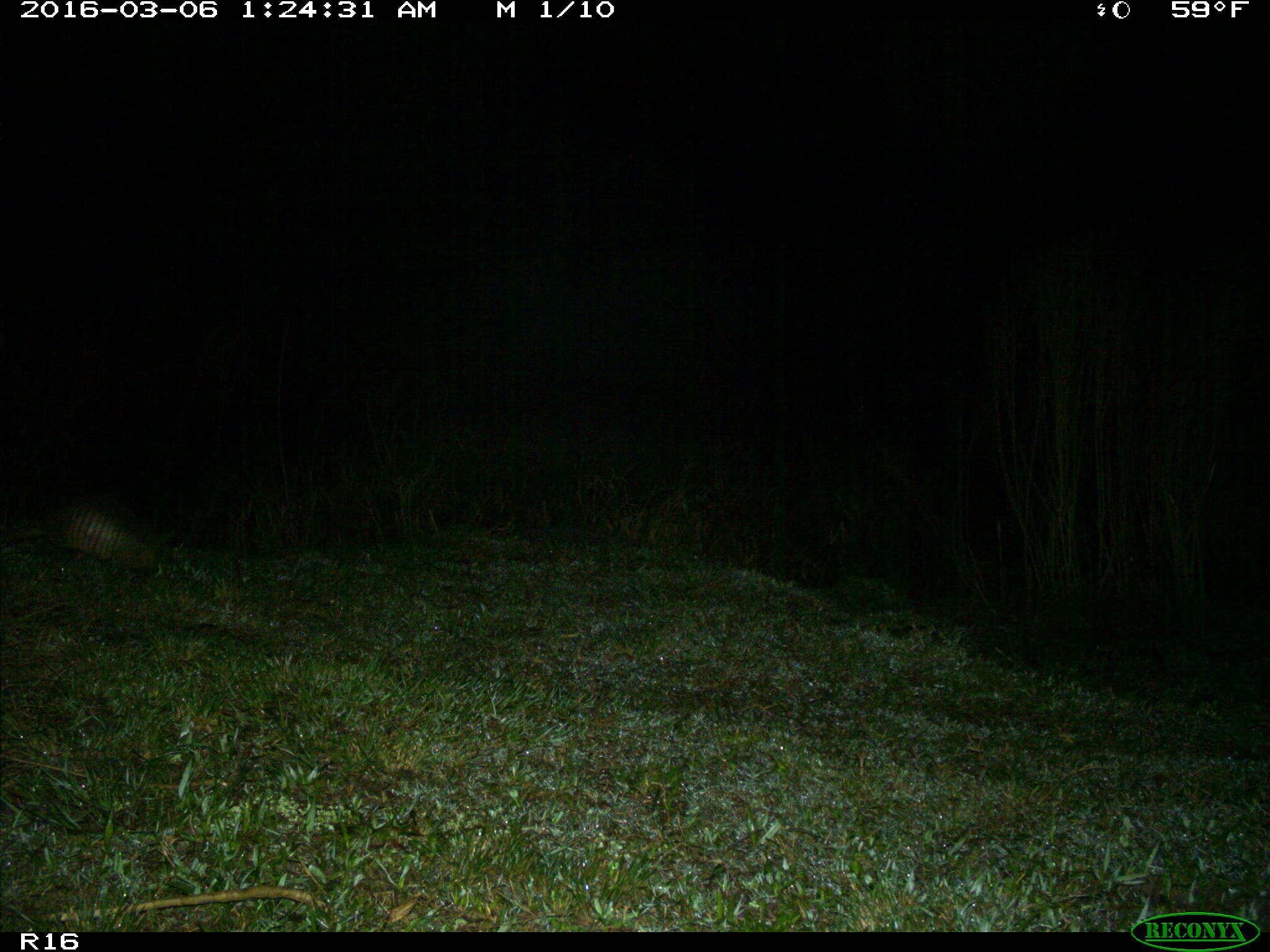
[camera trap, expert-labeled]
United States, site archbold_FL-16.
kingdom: Animalia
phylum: Chordata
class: Mammalia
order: Cingulata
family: Dasypodidae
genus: Dasypus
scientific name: Dasypus novemcinctus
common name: nine-banded armadillo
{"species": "Dasypus novemcinctus (nine-banded armadillo)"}